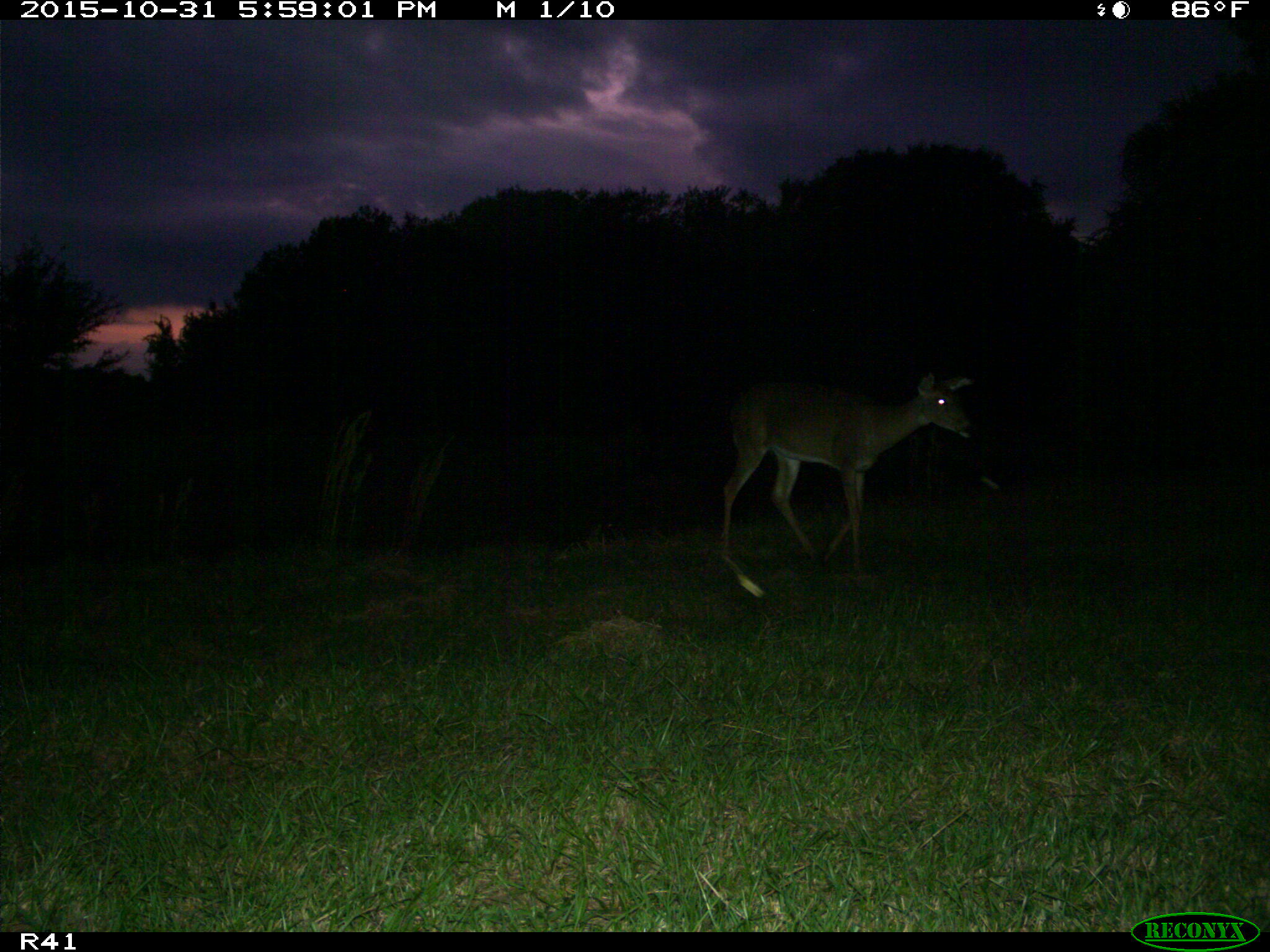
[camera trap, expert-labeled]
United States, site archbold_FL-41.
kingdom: Animalia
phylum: Chordata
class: Mammalia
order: Artiodactyla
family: Cervidae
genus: Odocoileus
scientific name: Odocoileus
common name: deer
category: unidentified deer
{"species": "unidentified deer (deer) (Odocoileus)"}